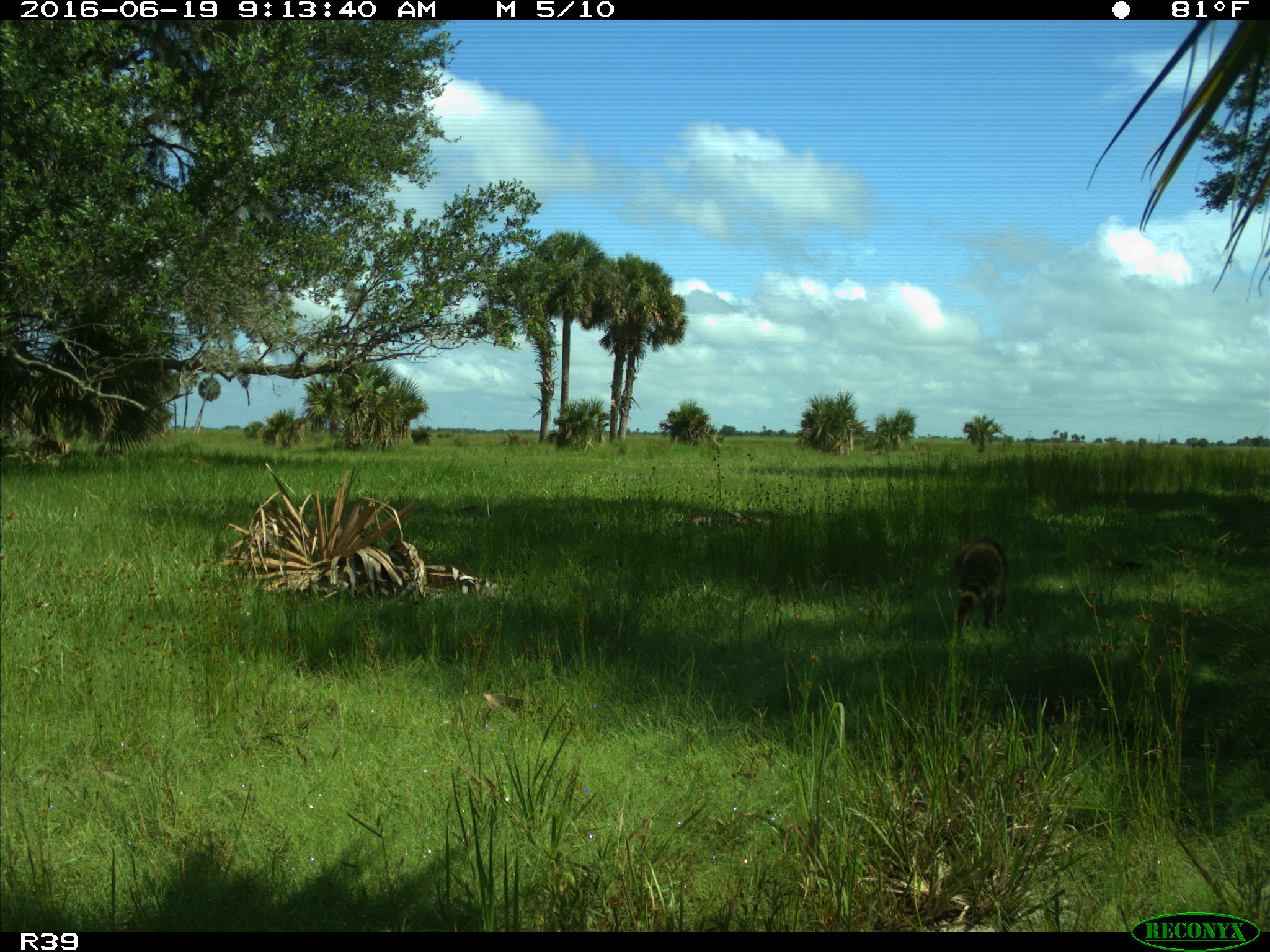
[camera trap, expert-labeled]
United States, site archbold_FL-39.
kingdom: Animalia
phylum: Chordata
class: Mammalia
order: Carnivora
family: Procyonidae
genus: Procyon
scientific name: Procyon lotor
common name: common raccoon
Procyon lotor (common raccoon).